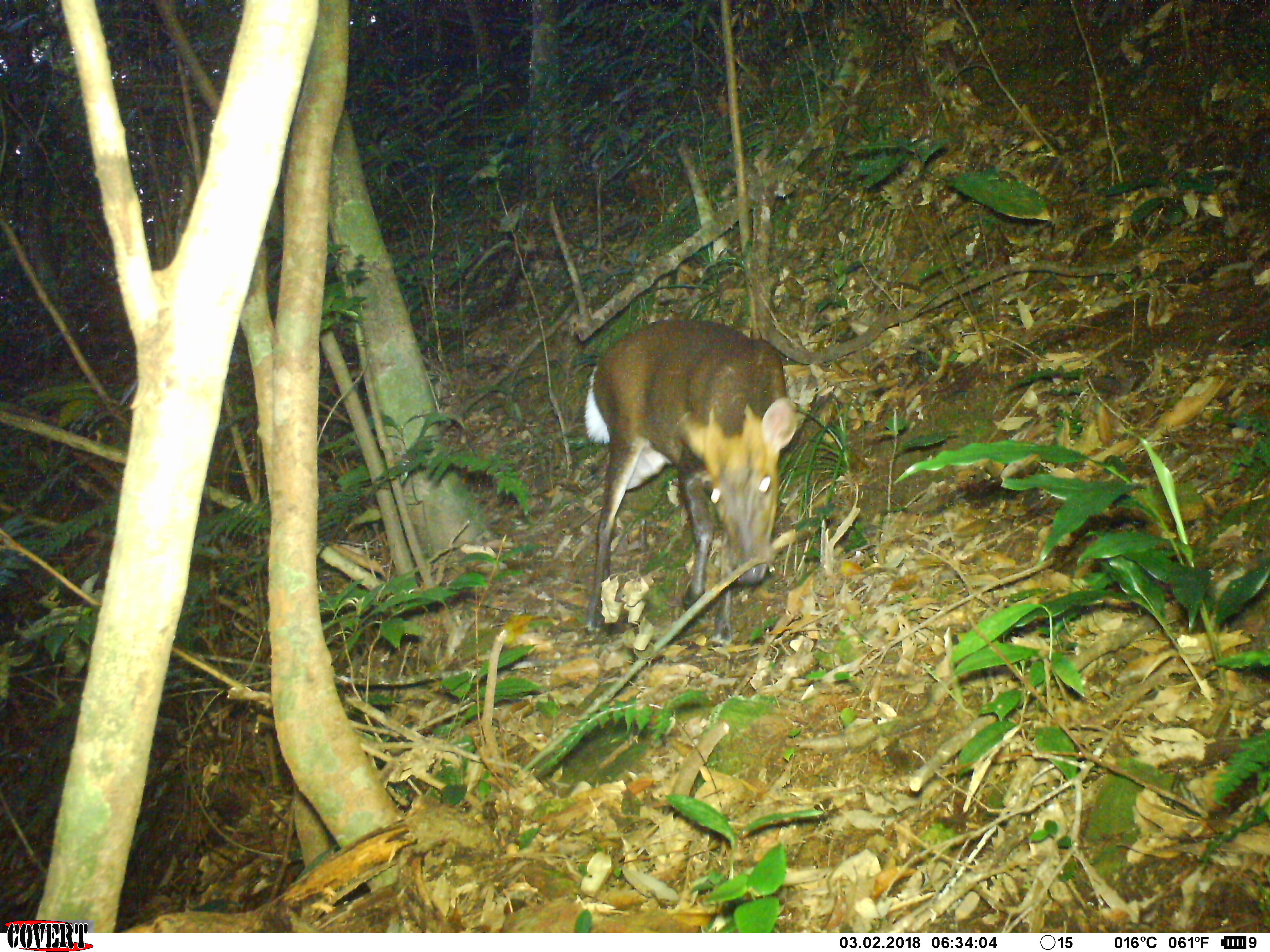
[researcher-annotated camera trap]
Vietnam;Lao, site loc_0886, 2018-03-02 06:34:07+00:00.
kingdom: Animalia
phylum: Chordata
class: Mammalia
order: Artiodactyla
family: Cervidae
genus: Muntiacus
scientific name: Muntiacus rooseveltorum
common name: roosevelt's muntjac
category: roosevelts muntjac group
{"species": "roosevelts muntjac group (roosevelt's muntjac) (Muntiacus rooseveltorum)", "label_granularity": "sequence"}